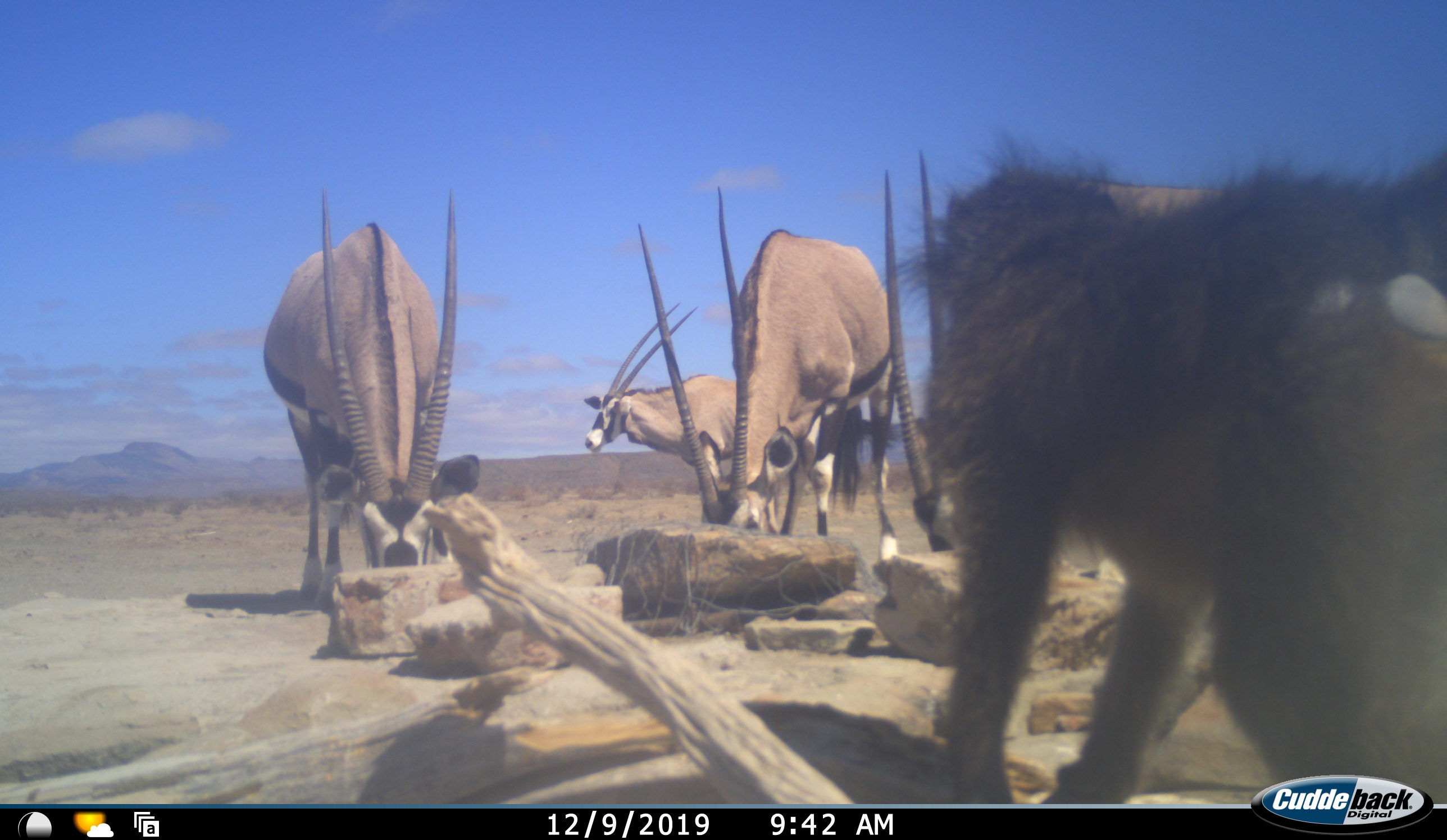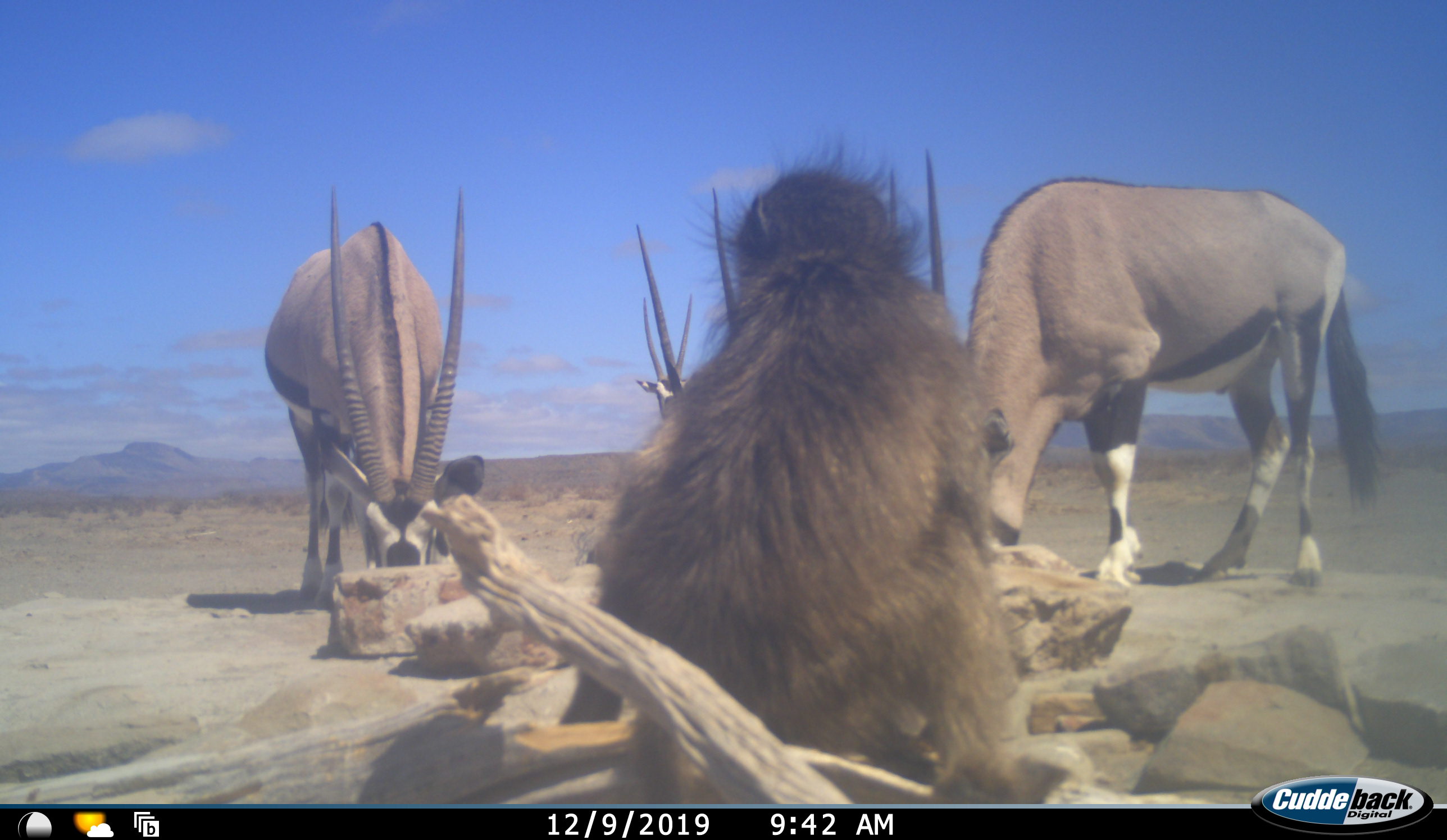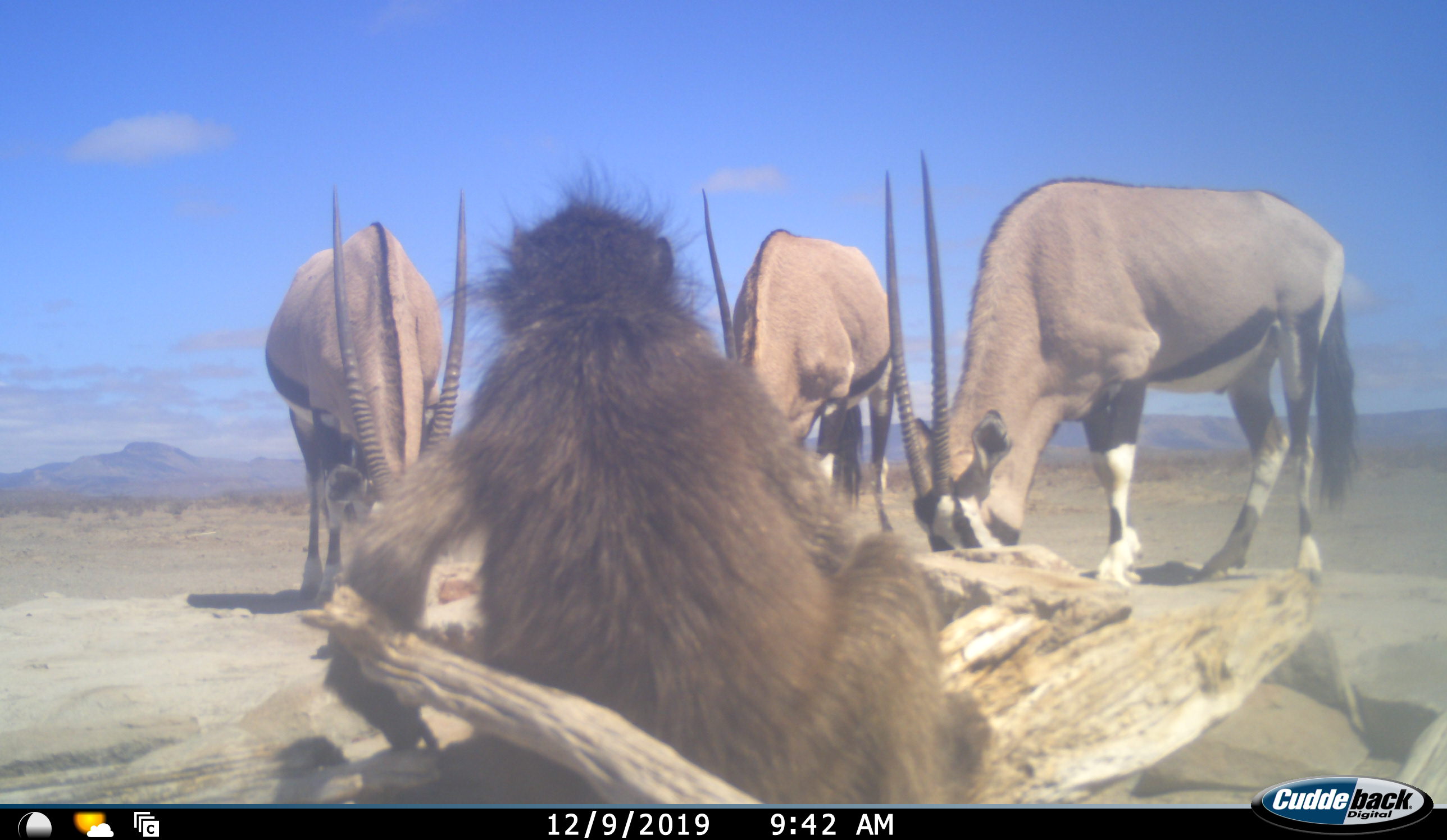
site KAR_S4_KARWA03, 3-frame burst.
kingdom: Animalia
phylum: Chordata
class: Mammalia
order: Primates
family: Cercopithecidae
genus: Papio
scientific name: Papio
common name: baboon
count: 1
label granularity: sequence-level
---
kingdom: Animalia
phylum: Chordata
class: Mammalia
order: Artiodactyla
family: Bovidae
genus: Oryx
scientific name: Oryx gazella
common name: gemsbok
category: oryx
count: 4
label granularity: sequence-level